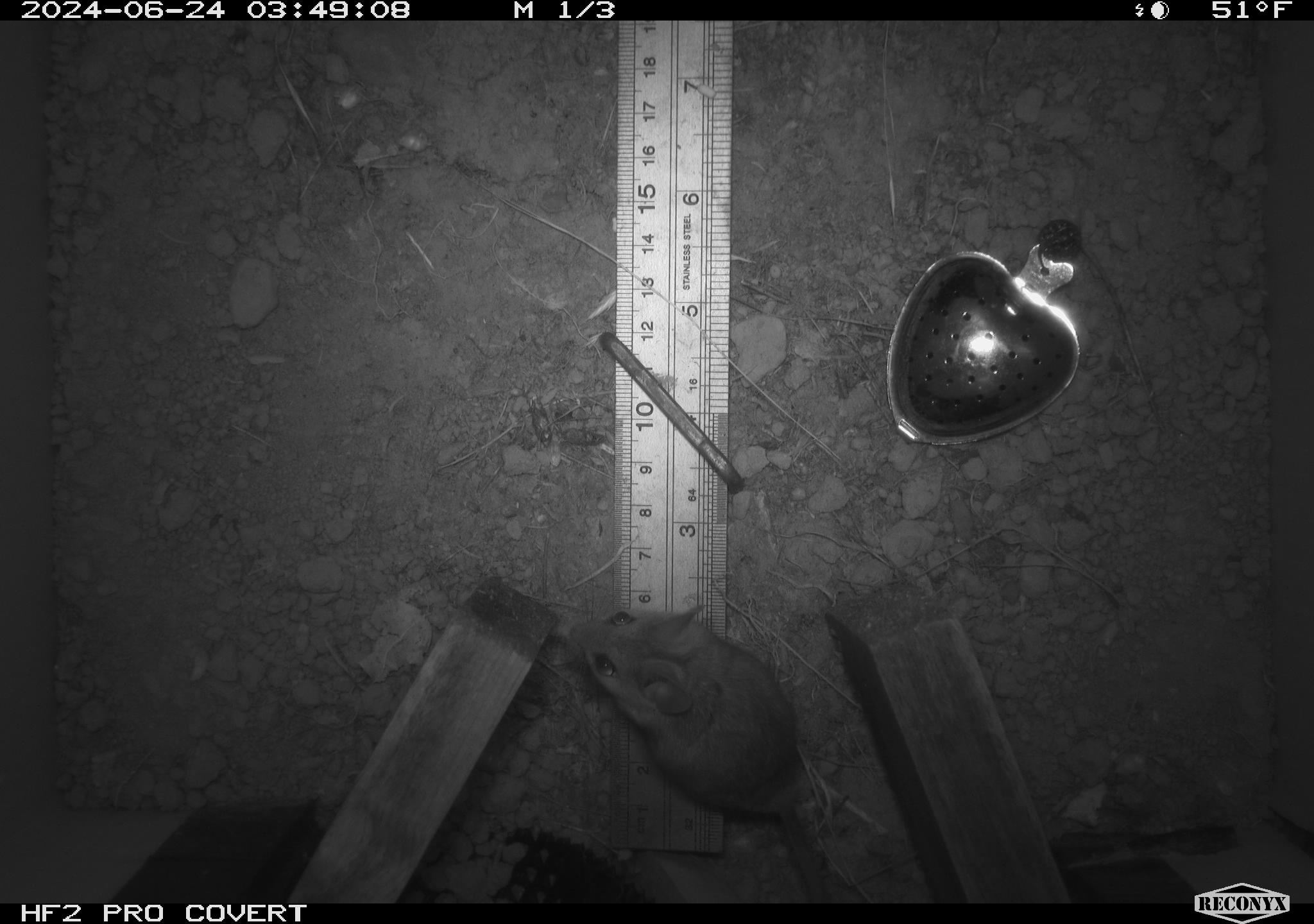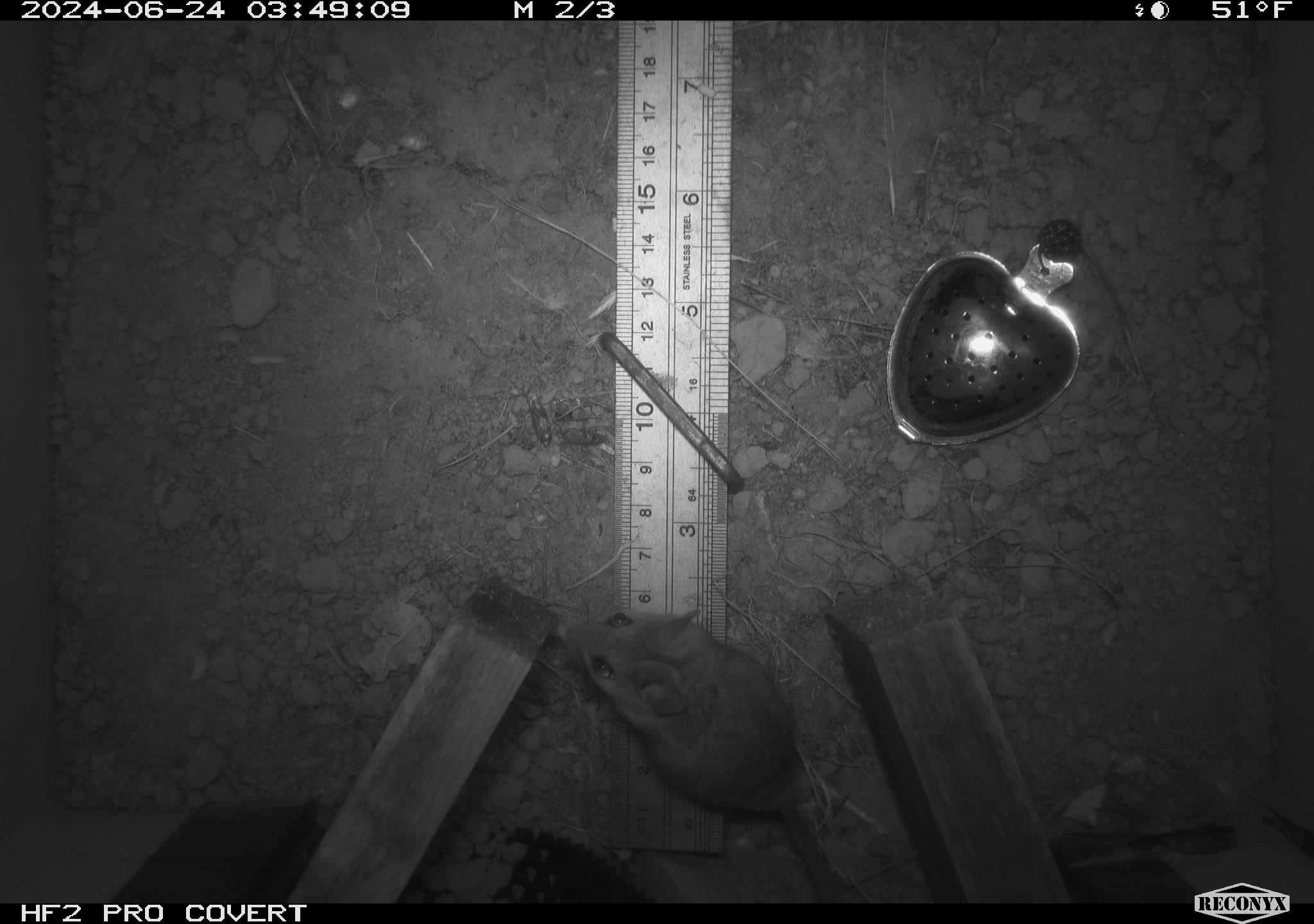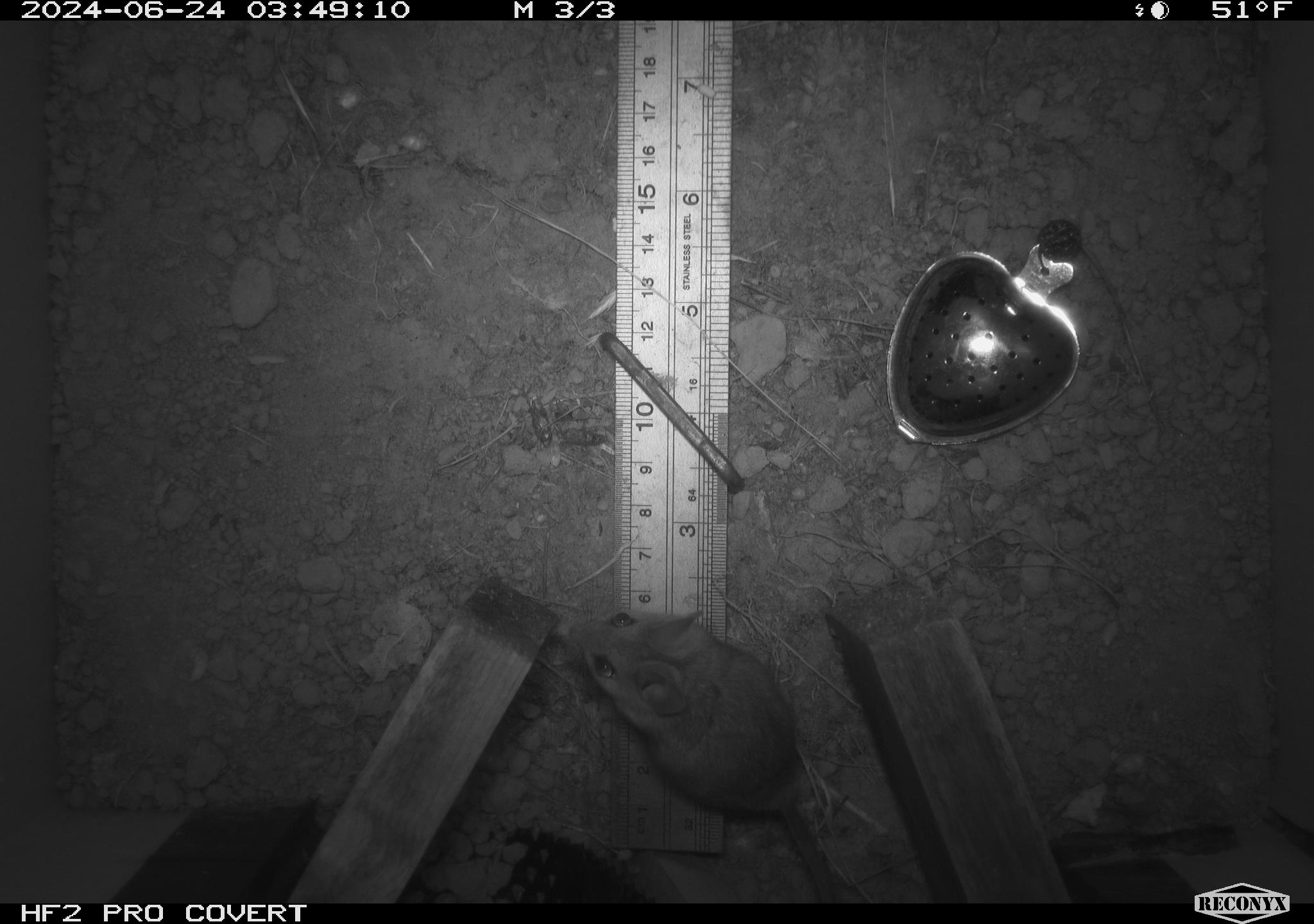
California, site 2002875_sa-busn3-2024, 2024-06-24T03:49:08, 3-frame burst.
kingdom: Animalia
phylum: Chordata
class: Mammalia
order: Rodentia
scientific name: Rodentia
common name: mouse species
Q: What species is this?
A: Mouse species (Rodentia).